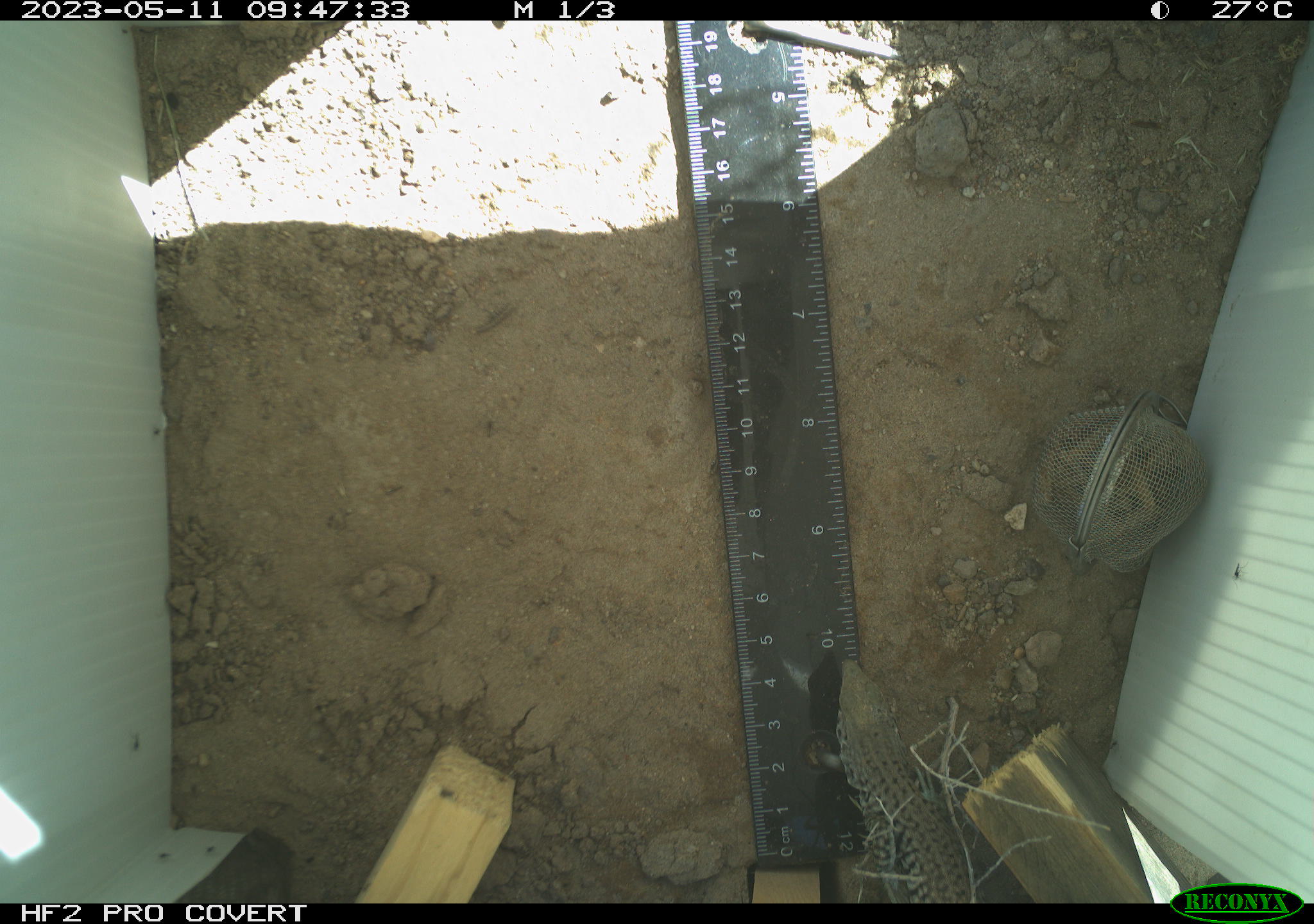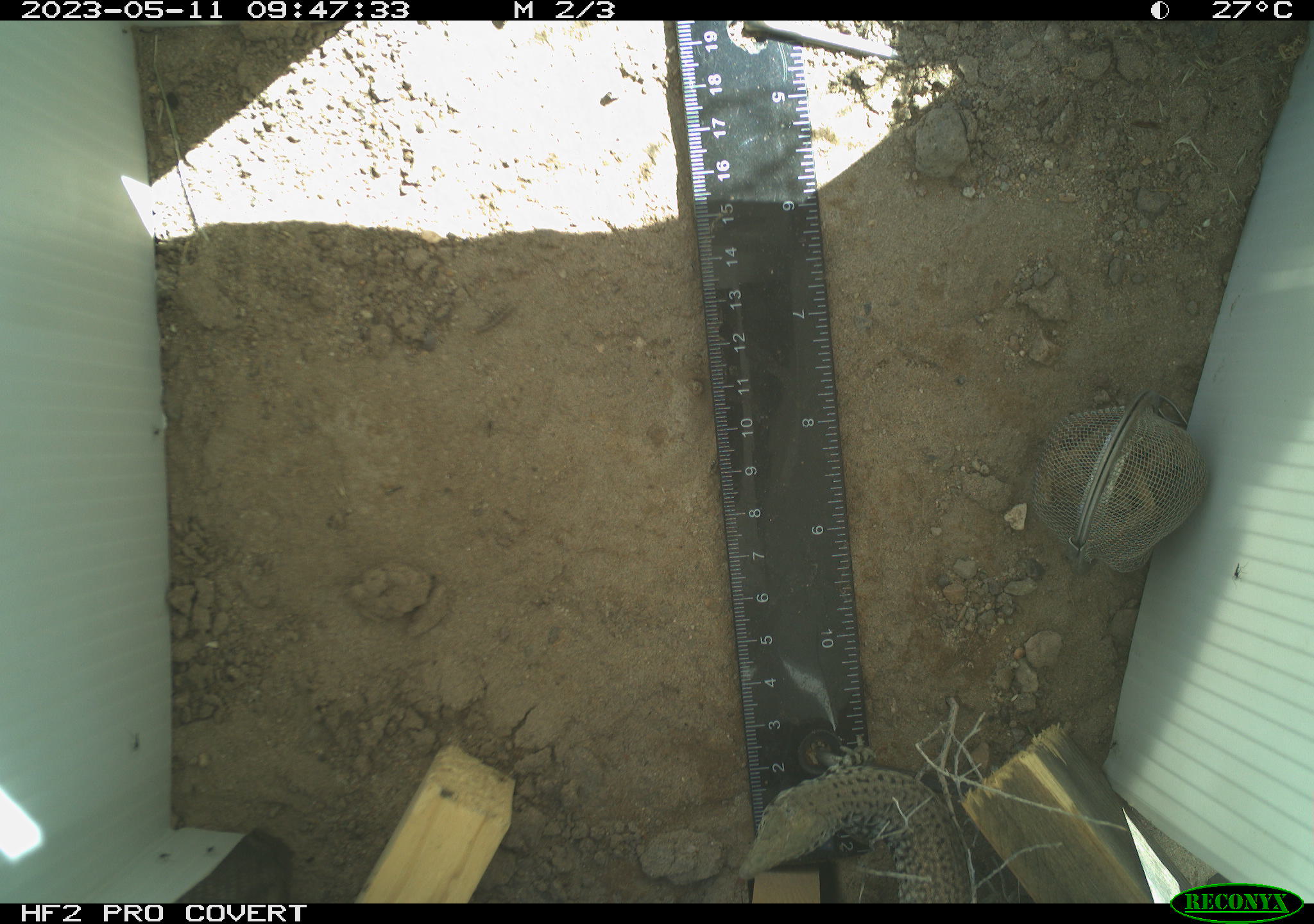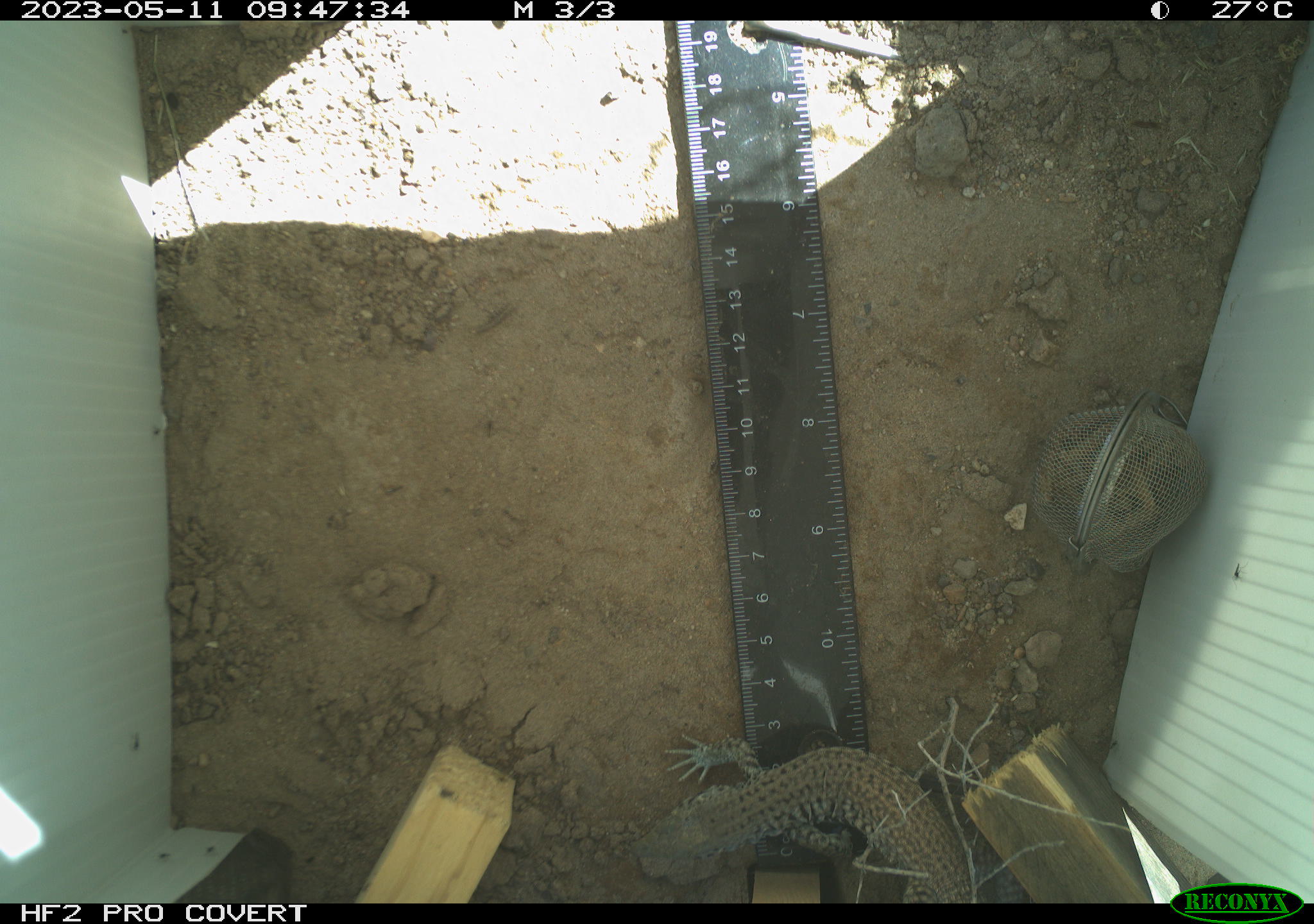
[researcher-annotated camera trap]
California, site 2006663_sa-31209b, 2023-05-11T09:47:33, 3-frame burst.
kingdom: Animalia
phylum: Chordata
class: Reptilia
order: Squamata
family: Teiidae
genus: Aspidoscelis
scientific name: Aspidoscelis tigris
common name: western whiptail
Western whiptail (Aspidoscelis tigris).